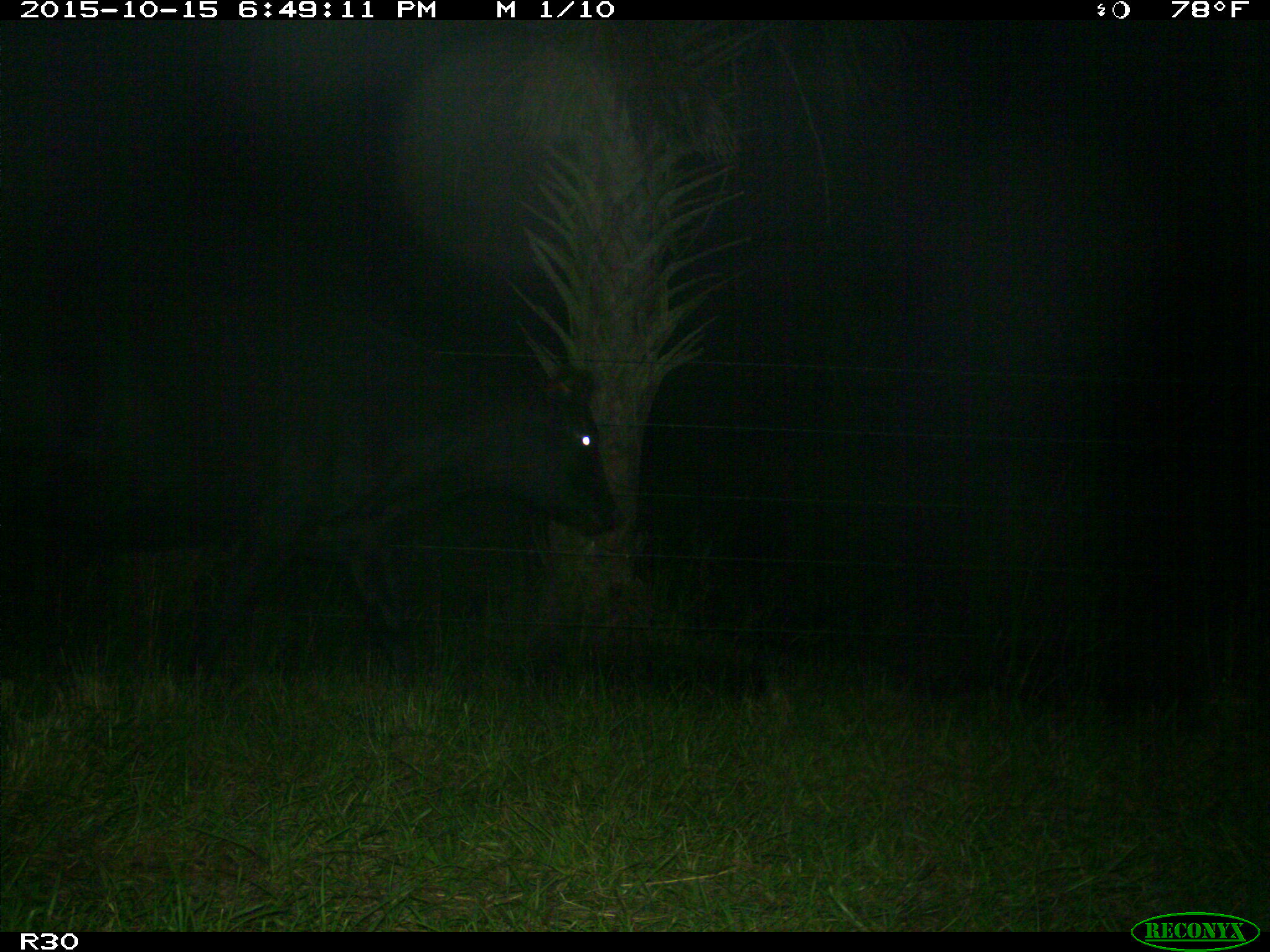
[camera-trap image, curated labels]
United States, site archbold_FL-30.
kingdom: Animalia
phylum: Chordata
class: Mammalia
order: Artiodactyla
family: Bovidae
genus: Bos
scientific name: Bos taurus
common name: domestic cow